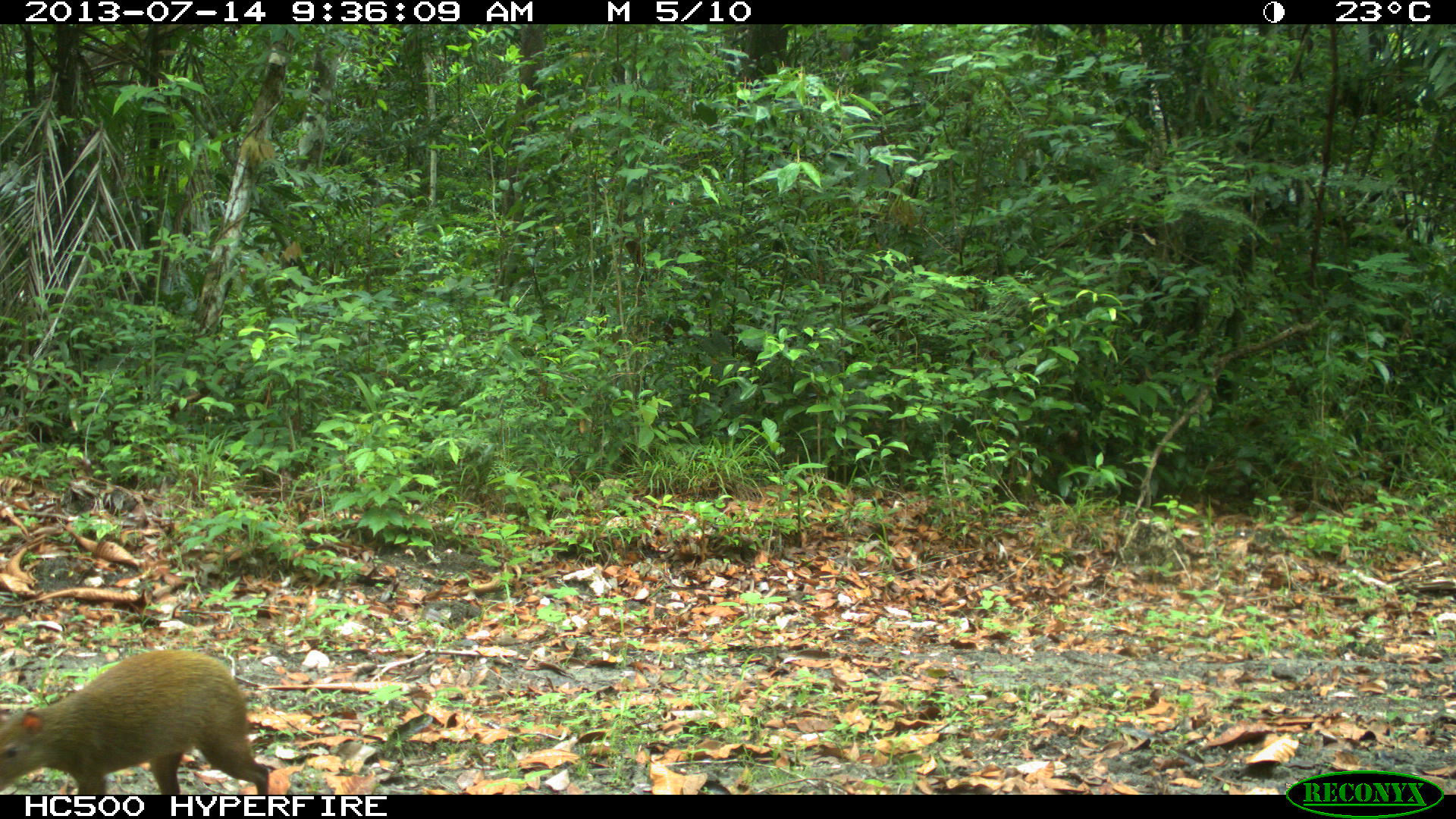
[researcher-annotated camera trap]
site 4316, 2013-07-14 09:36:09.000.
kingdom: Animalia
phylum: Chordata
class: Mammalia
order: Rodentia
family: Dasyproctidae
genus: Dasyprocta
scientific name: Dasyprocta punctata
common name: central american agouti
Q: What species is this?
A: Dasyprocta punctata (central american agouti).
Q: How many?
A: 1.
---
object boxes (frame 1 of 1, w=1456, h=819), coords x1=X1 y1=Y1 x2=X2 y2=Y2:
dasyprocta punctata: x1=1 y1=647 x2=273 y2=794